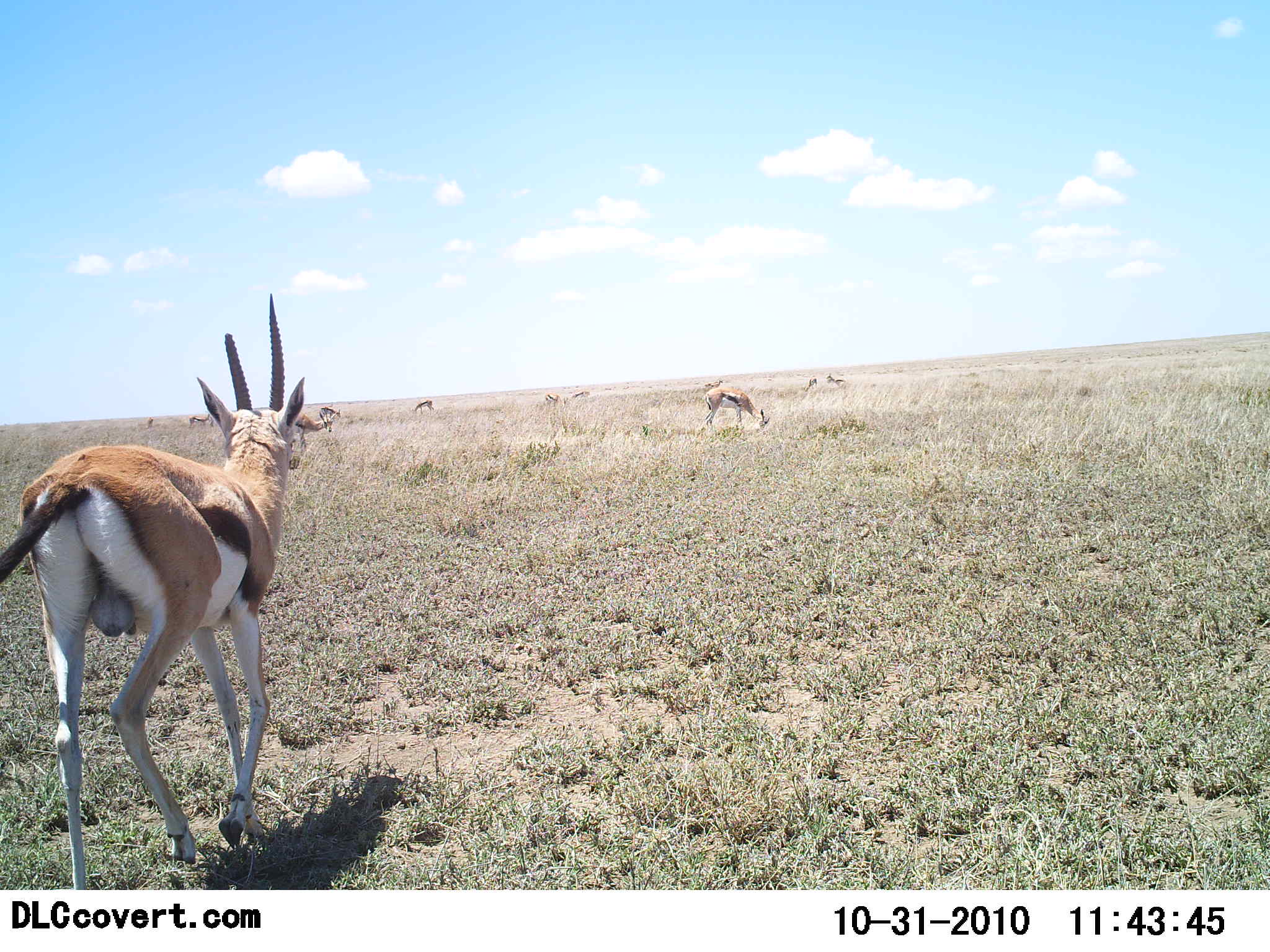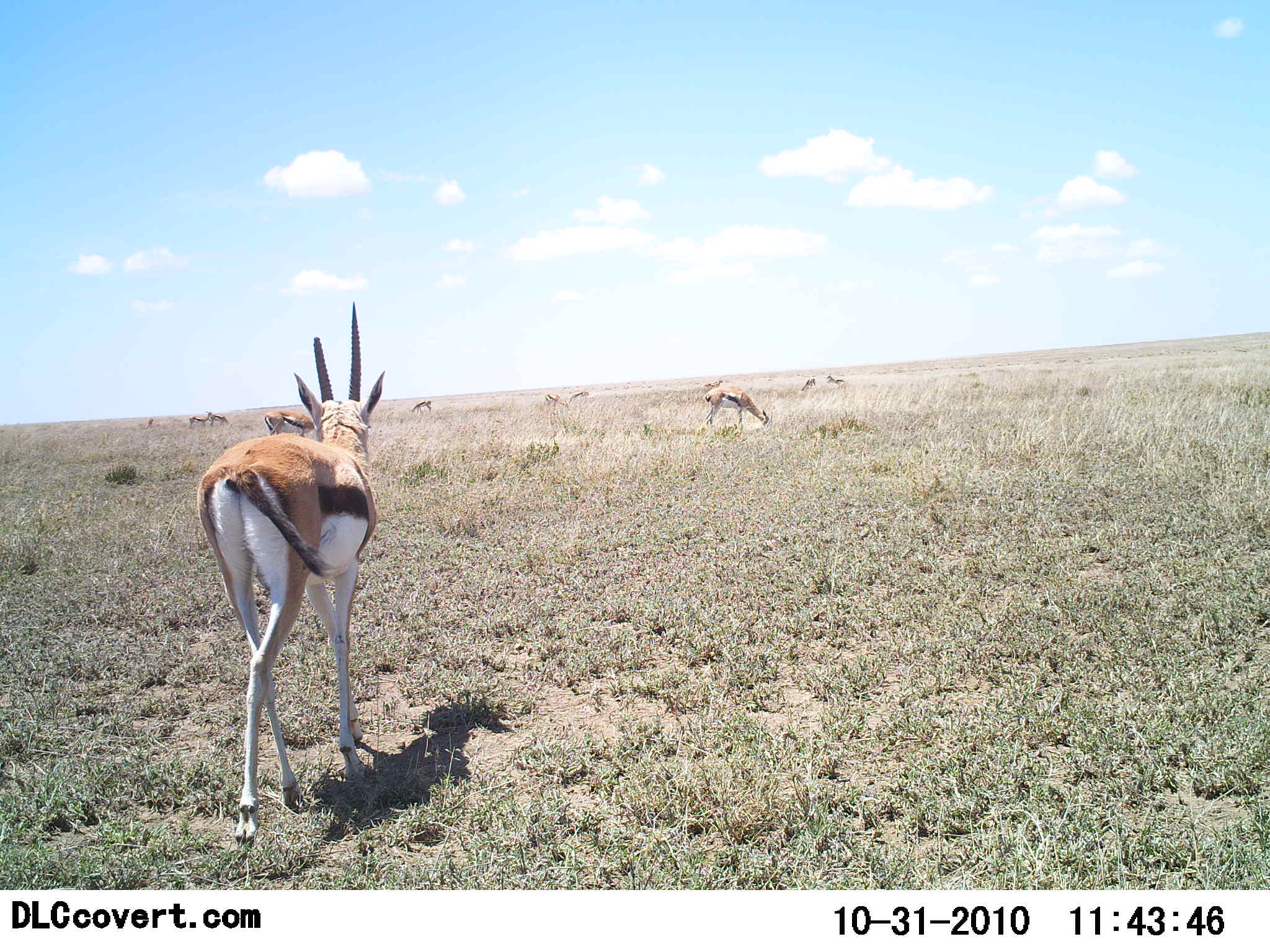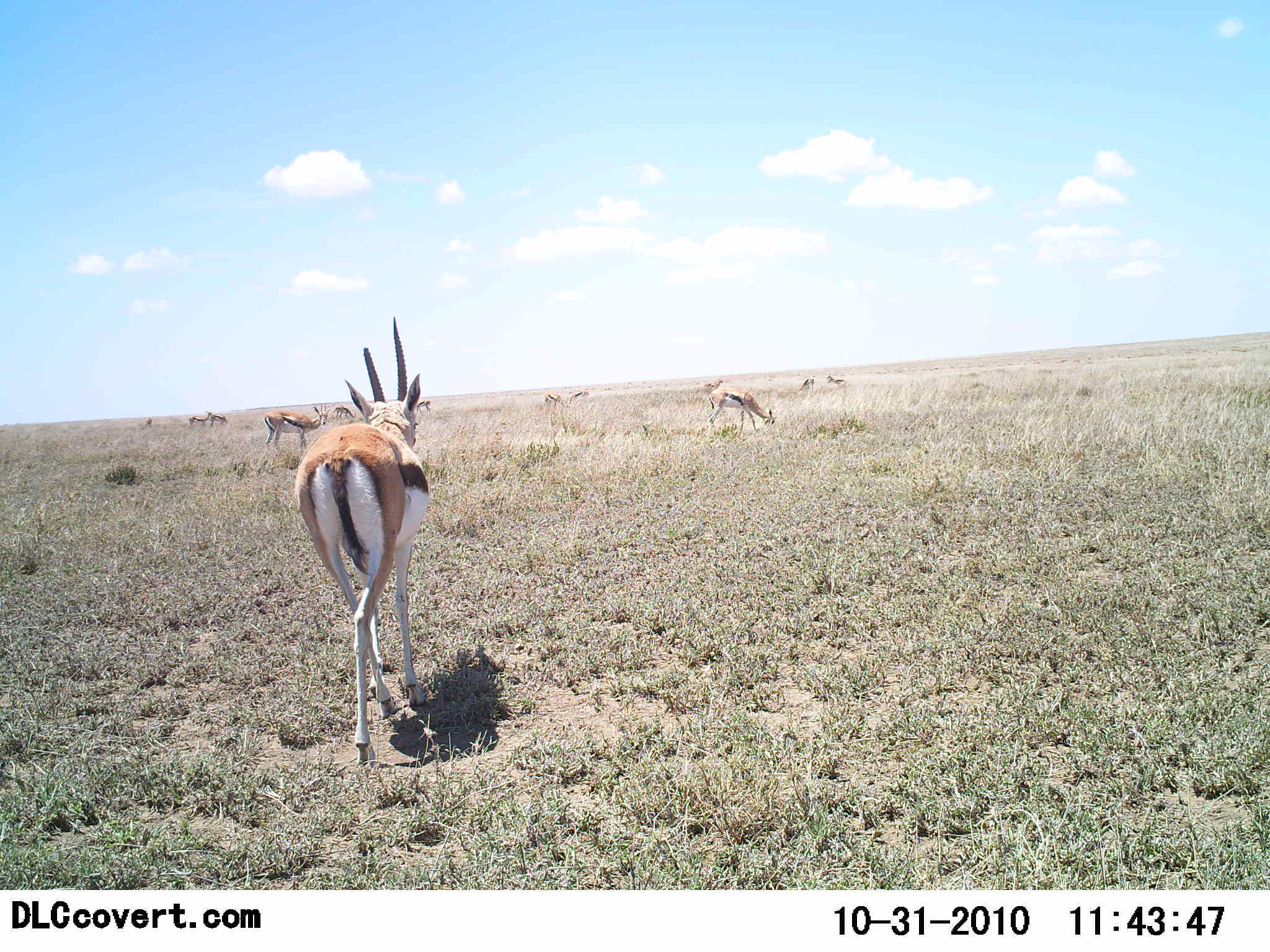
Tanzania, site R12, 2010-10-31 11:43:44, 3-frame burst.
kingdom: Animalia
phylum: Chordata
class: Mammalia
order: Artiodactyla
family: Bovidae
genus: Eudorcas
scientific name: Eudorcas thomsonii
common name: thomson's gazelle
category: gazellethomsons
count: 11-50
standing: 42%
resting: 0%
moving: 67%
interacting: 0%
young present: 0%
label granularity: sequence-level